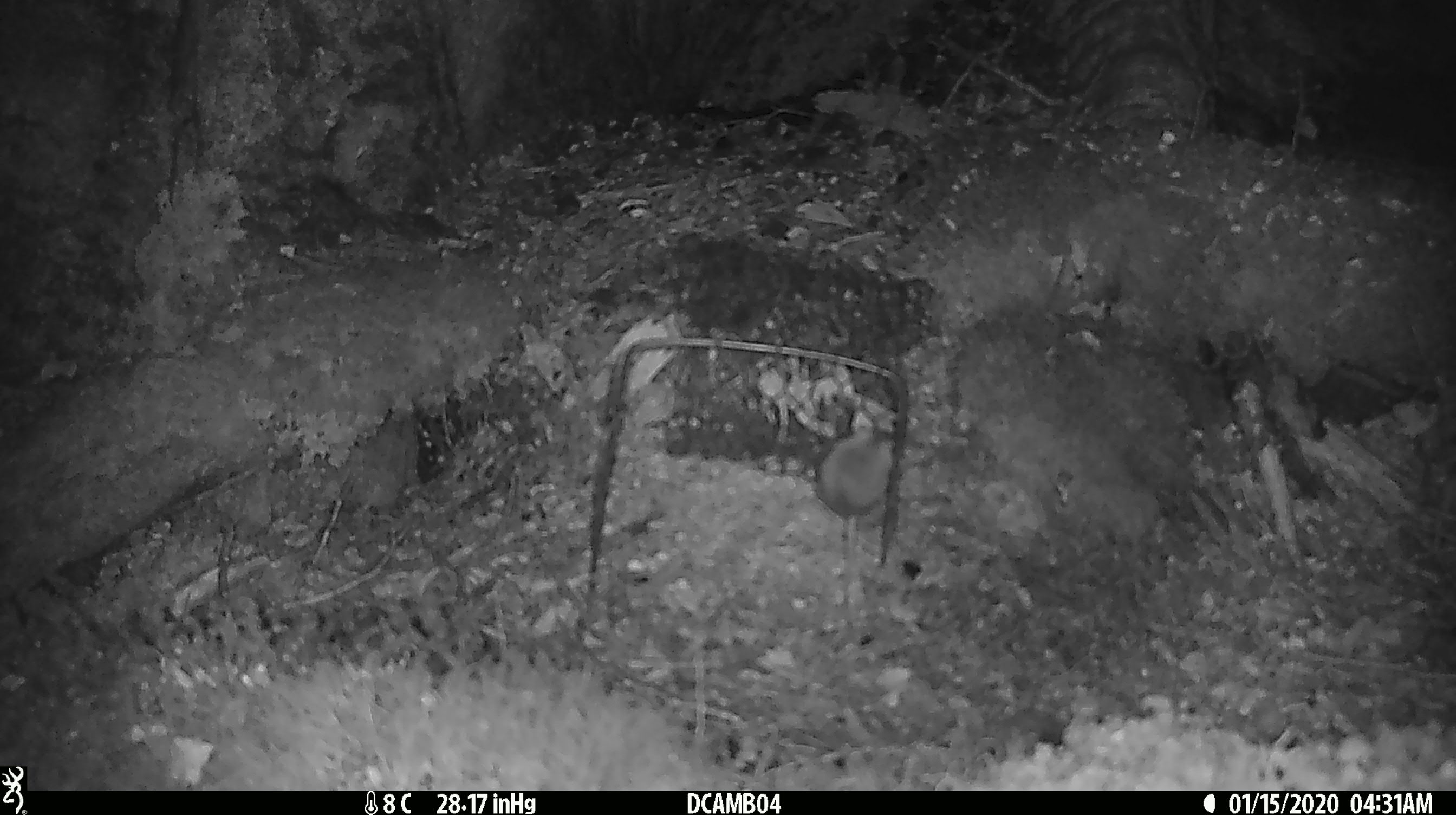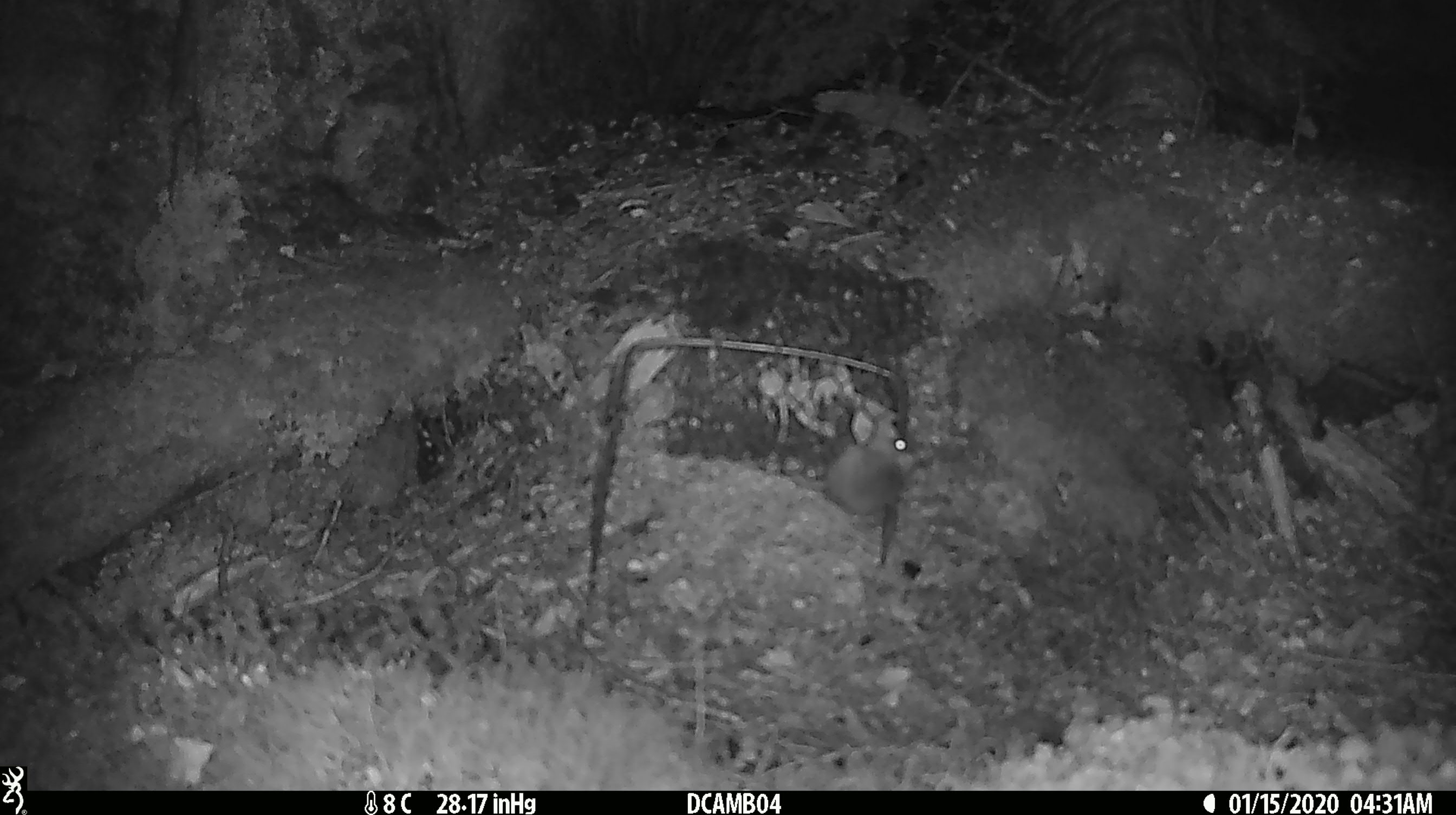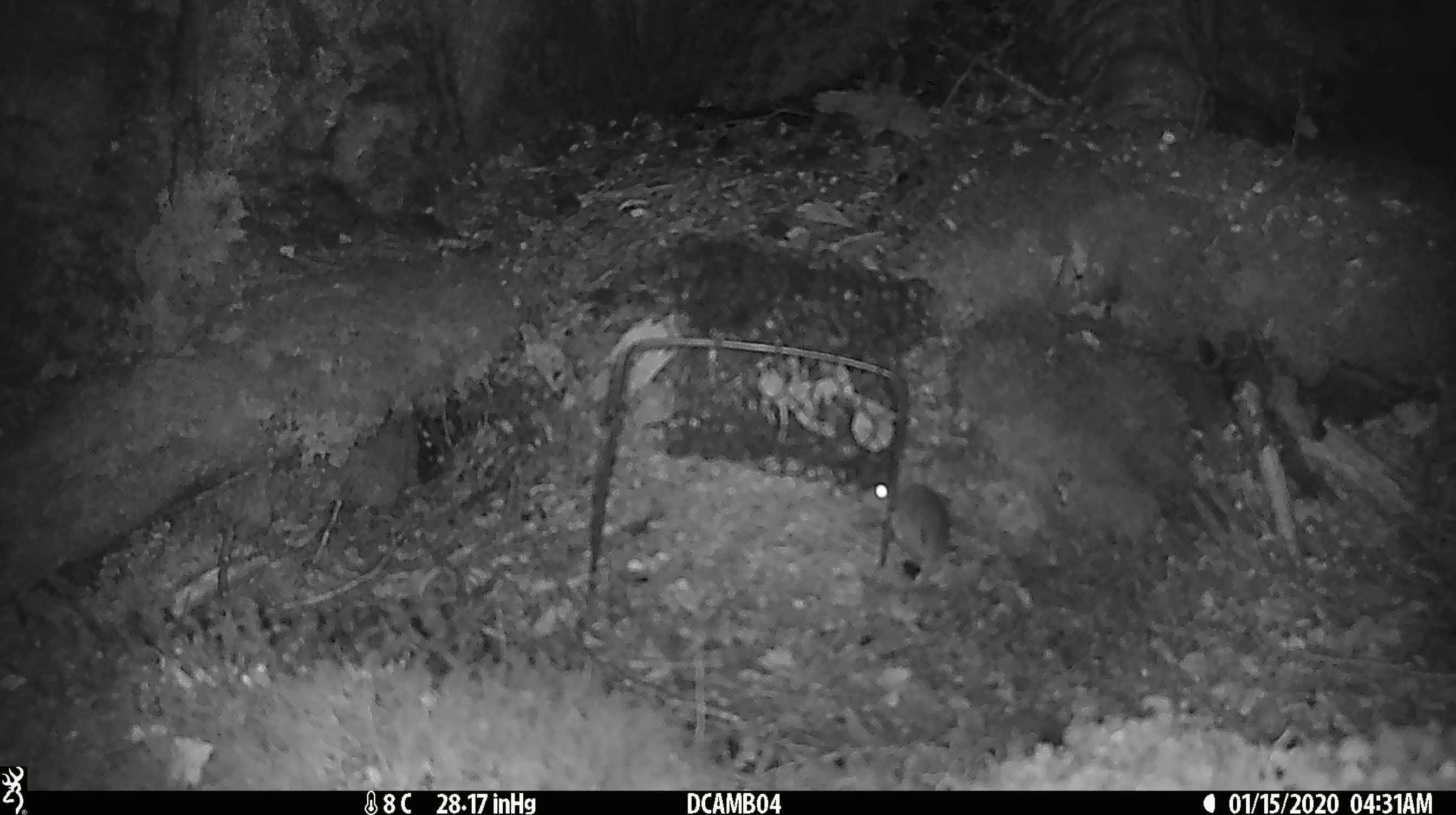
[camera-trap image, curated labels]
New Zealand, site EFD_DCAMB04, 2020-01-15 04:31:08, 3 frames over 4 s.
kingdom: Animalia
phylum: Chordata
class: Mammalia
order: Rodentia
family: Muridae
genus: Mus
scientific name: Mus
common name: mouse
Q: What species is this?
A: Mouse (Mus).